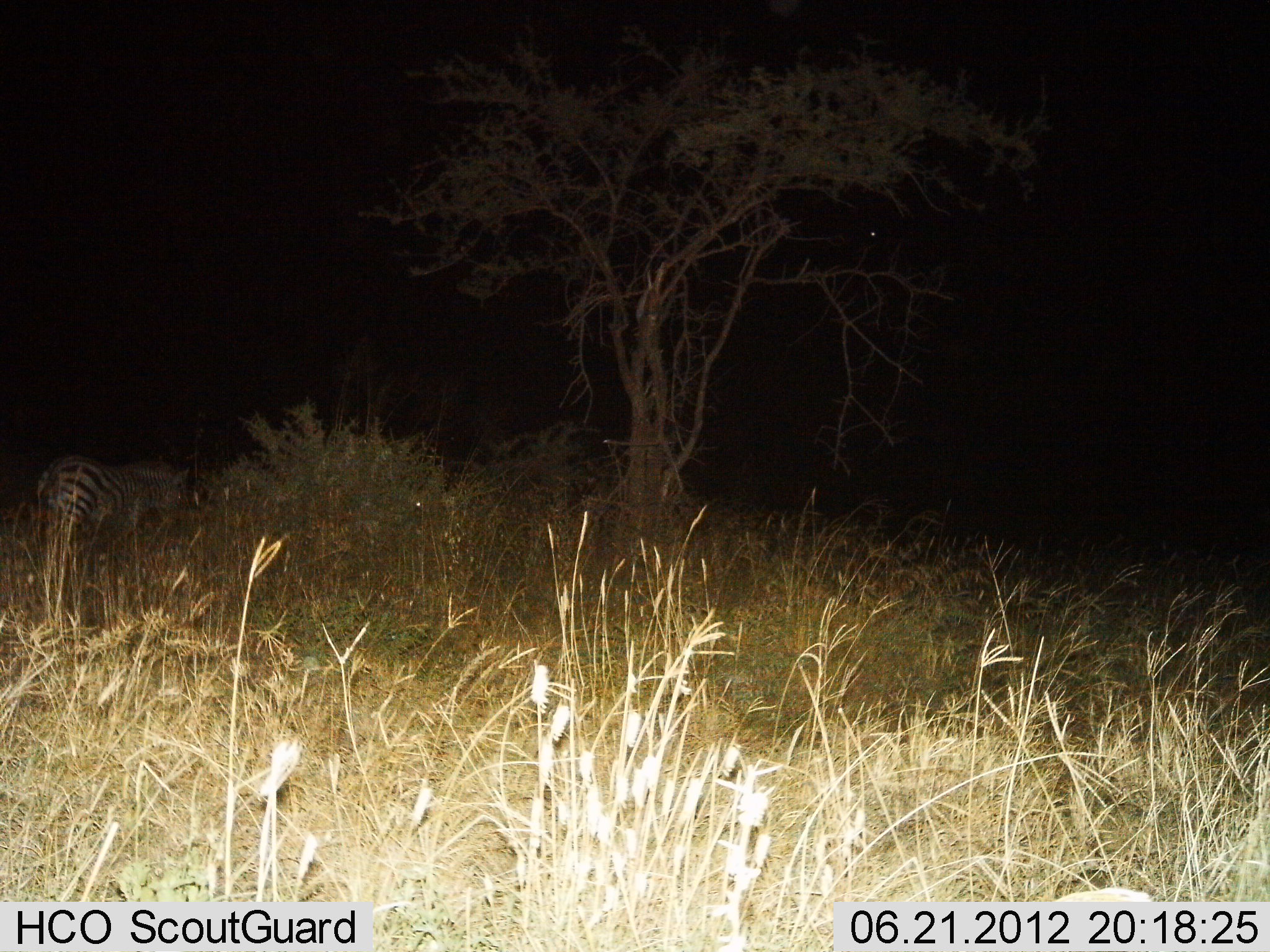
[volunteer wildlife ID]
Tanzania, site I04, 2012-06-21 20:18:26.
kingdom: Animalia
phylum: Chordata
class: Mammalia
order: Perissodactyla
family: Equidae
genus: Equus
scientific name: Equus quagga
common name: plains zebra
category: zebra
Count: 1.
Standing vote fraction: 90%.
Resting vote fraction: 0%.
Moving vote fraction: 10%.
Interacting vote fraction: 0%.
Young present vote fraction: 0%.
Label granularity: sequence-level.